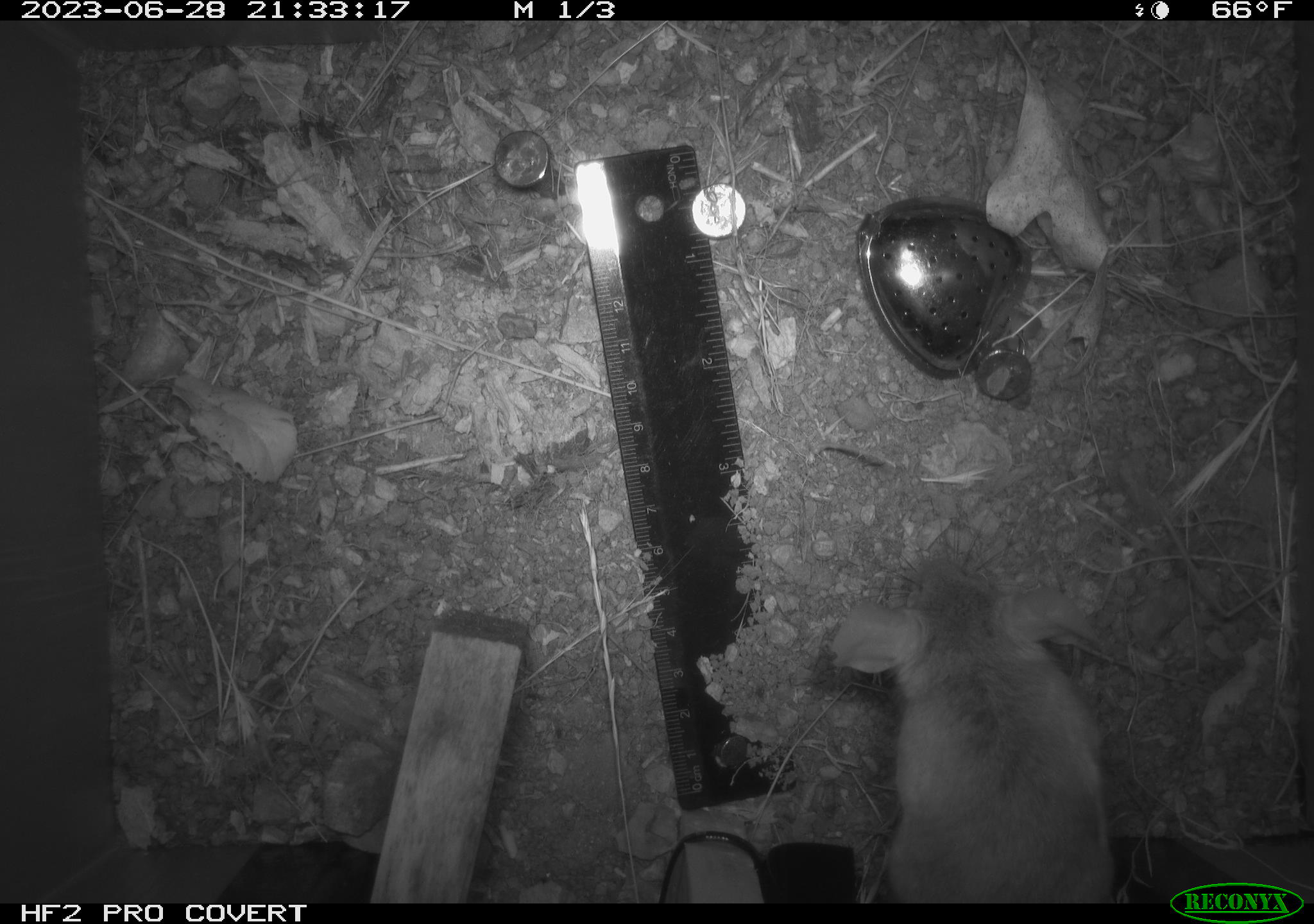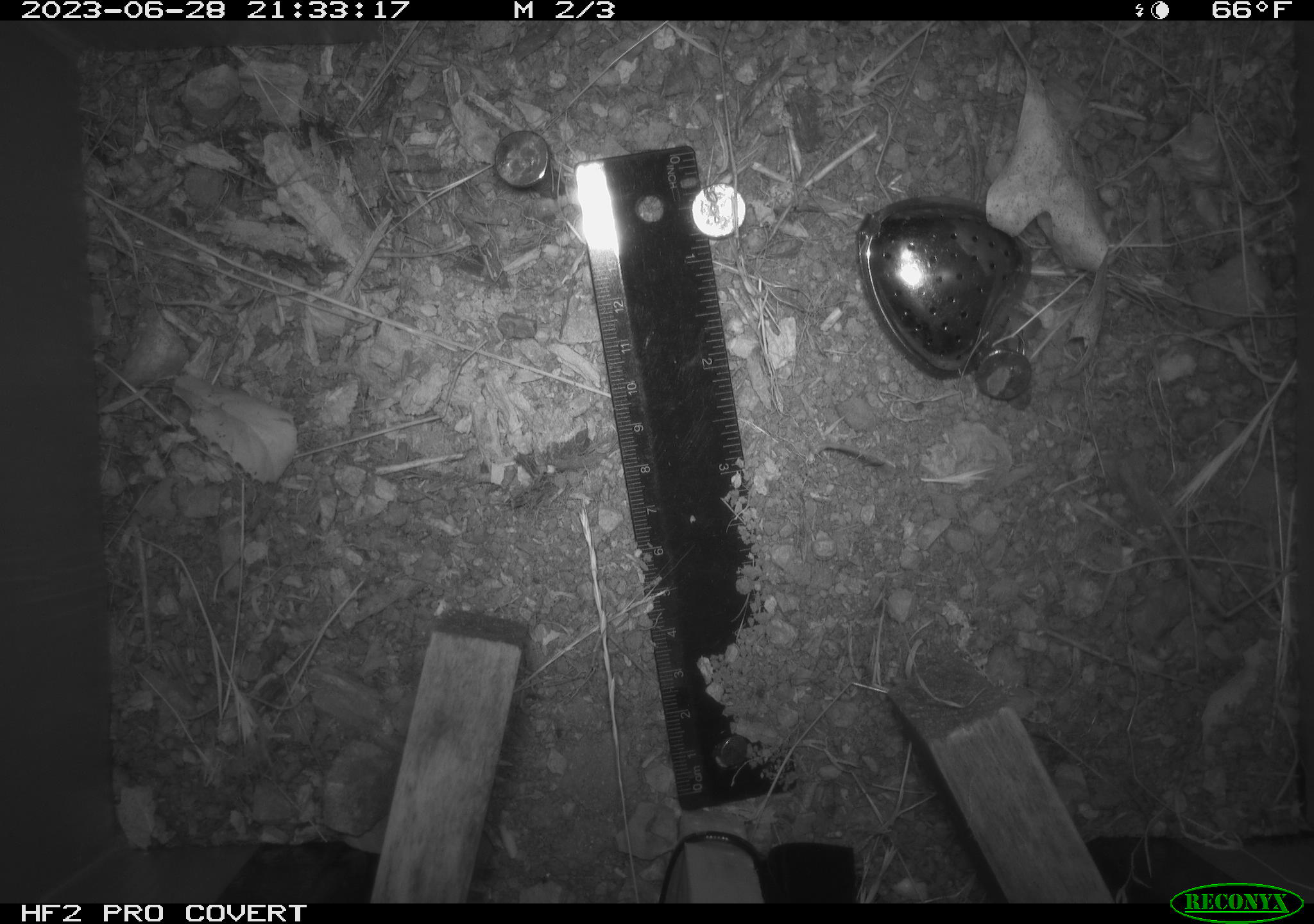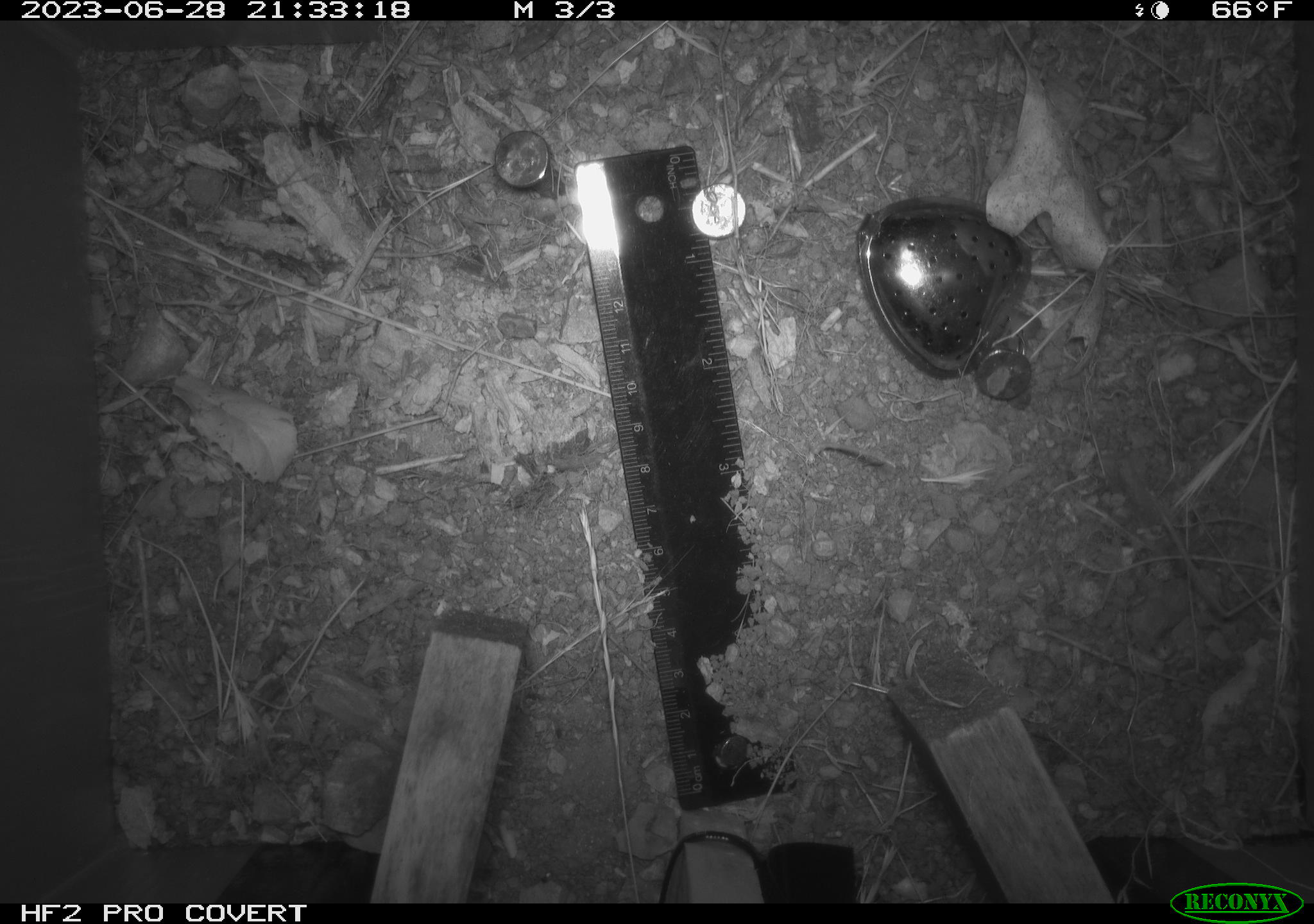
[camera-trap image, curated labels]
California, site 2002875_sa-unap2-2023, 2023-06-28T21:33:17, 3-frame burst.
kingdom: Animalia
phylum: Chordata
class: Mammalia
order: Rodentia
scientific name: Rodentia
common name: mouse species